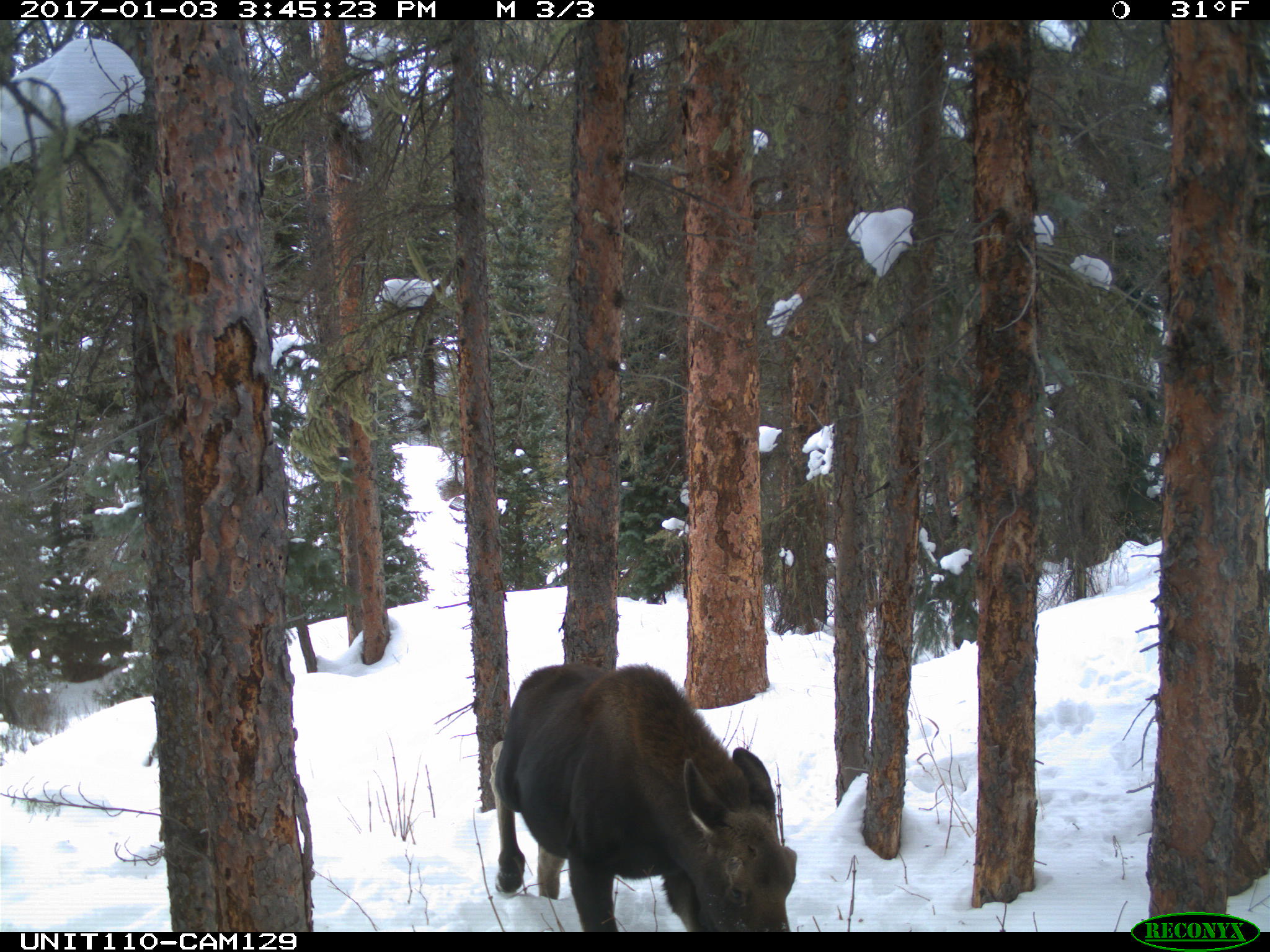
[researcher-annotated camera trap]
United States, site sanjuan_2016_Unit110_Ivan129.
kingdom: Animalia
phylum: Chordata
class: Mammalia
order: Artiodactyla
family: Cervidae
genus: Alces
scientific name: Alces alces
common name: moose